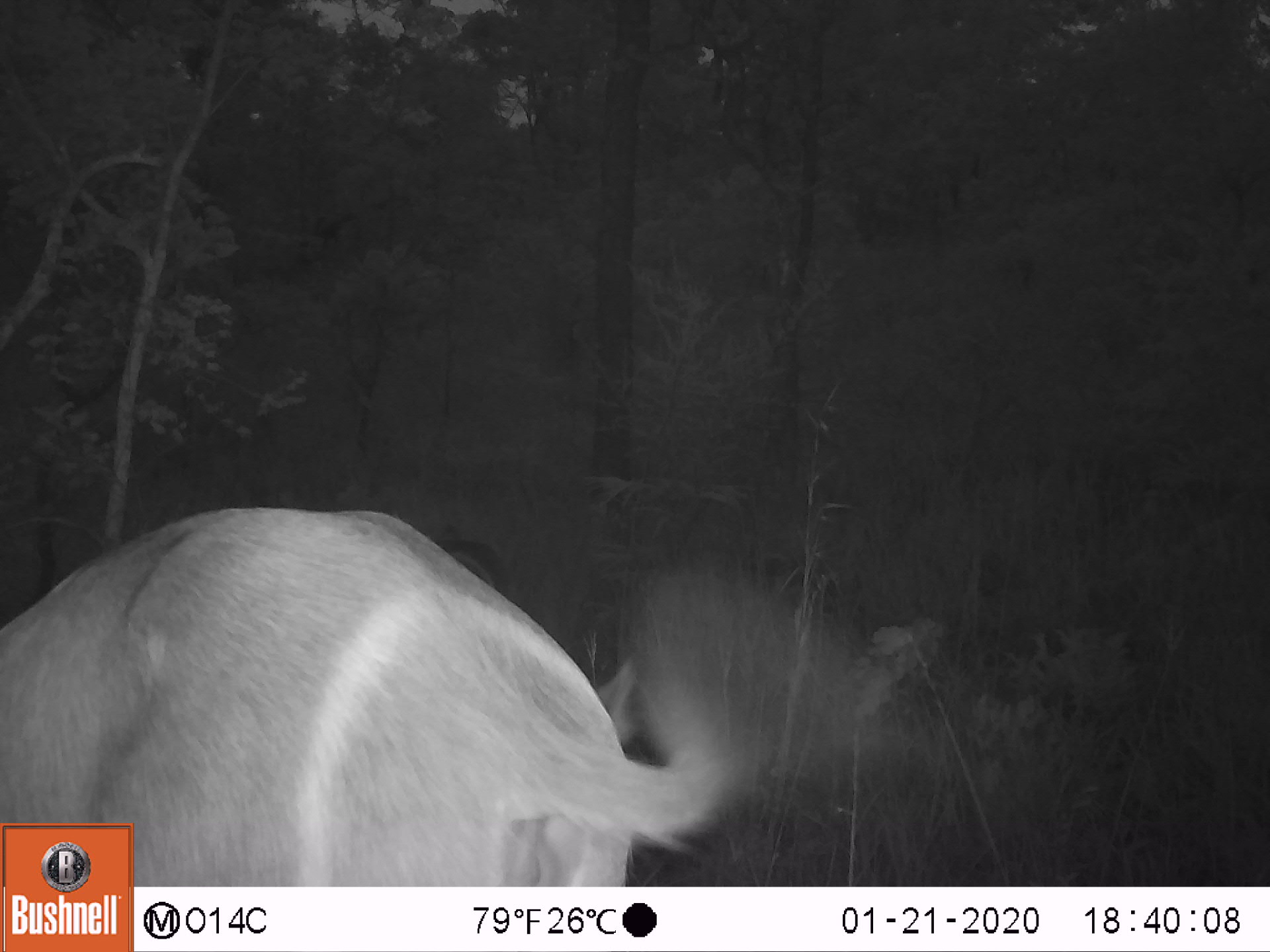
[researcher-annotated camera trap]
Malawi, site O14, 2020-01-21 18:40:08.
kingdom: Animalia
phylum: Chordata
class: Mammalia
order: Artiodactyla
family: Bovidae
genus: Kobus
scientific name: Kobus ellipsiprymnus ellipsiprymnus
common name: common waterbuck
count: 1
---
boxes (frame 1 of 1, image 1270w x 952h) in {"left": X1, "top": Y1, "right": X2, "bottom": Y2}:
common waterbuck: {"left": 136, "top": 503, "right": 794, "bottom": 880}